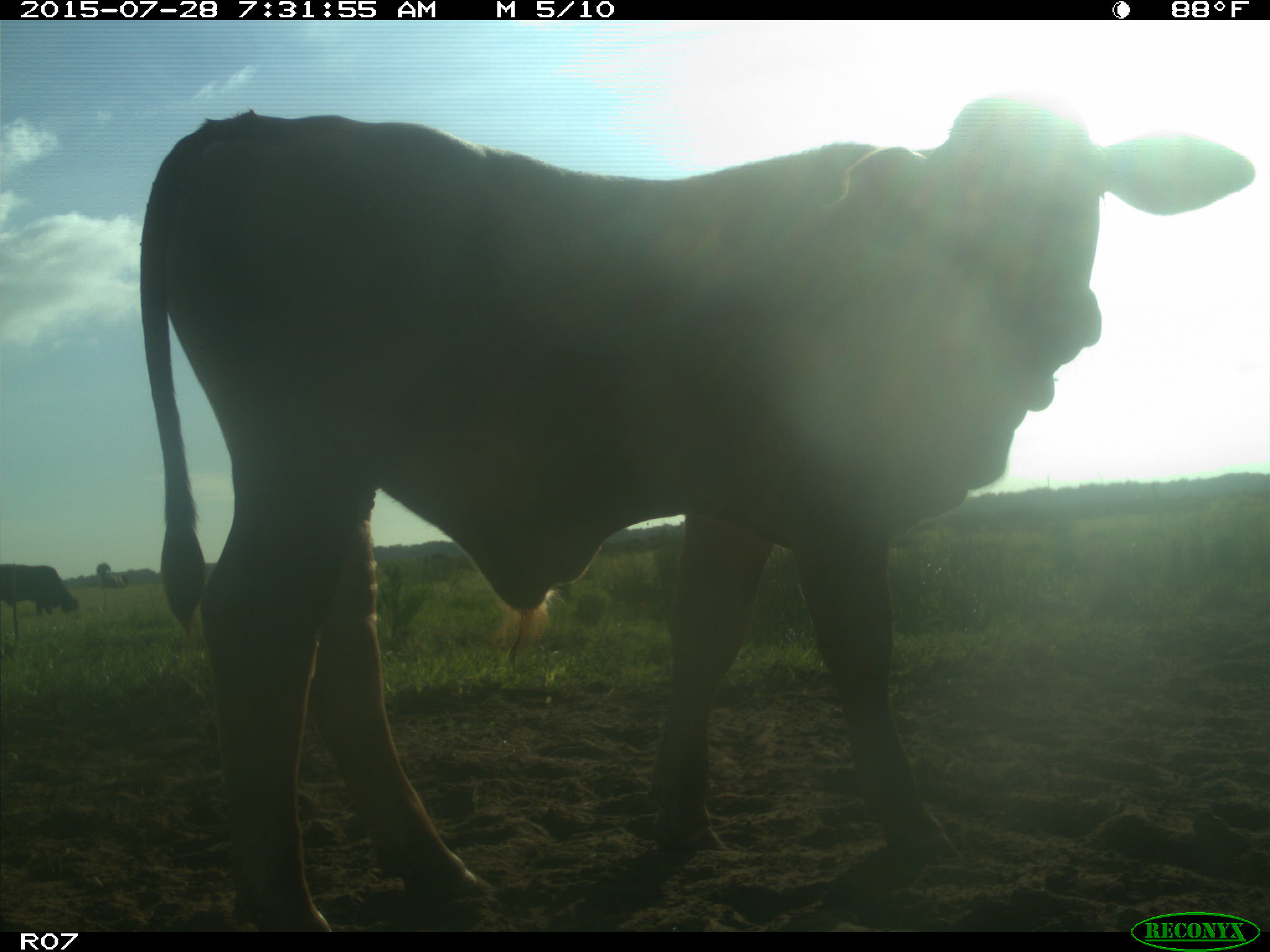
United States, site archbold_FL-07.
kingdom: Animalia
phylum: Chordata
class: Mammalia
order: Artiodactyla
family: Bovidae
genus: Bos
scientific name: Bos taurus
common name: domestic cow